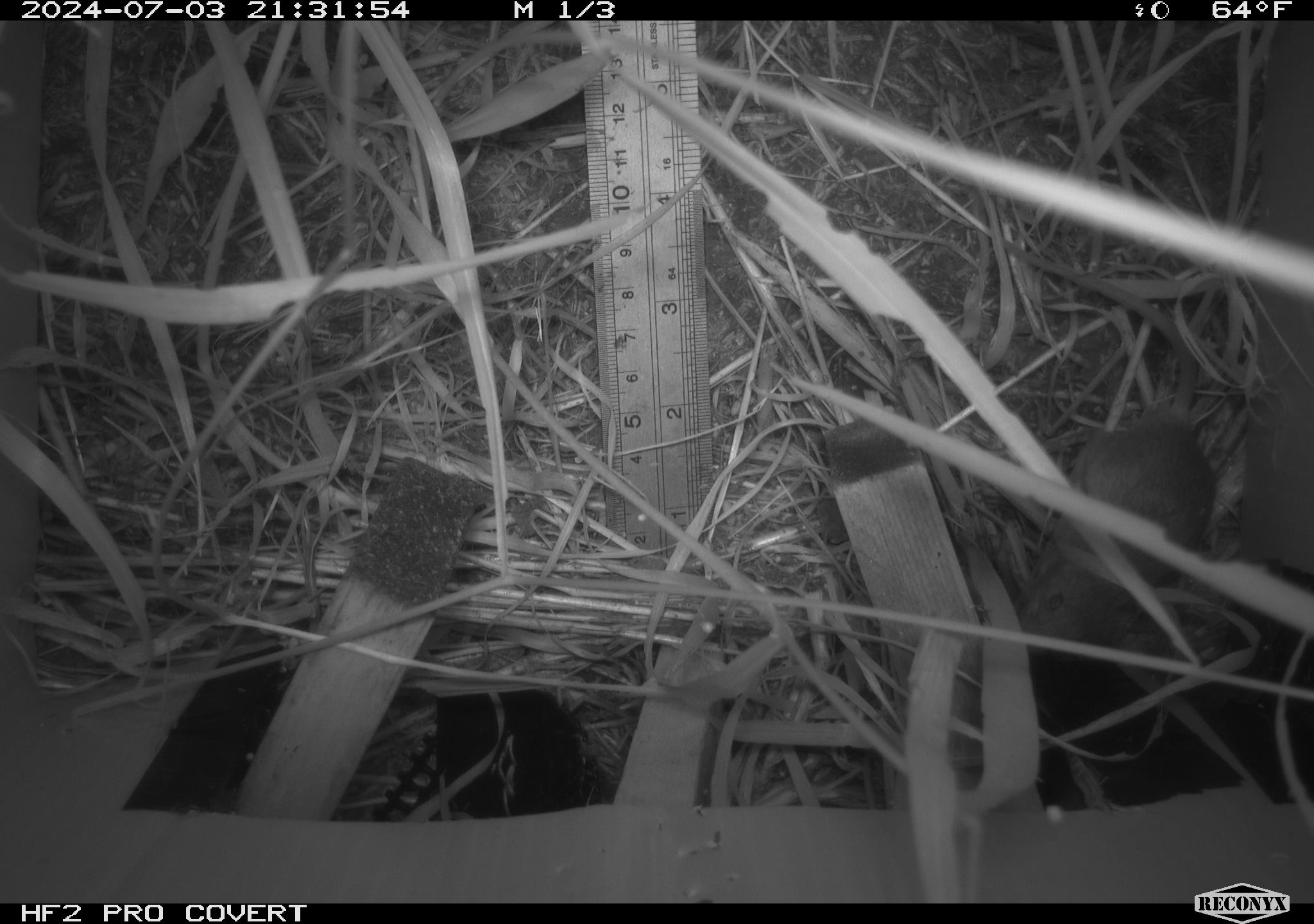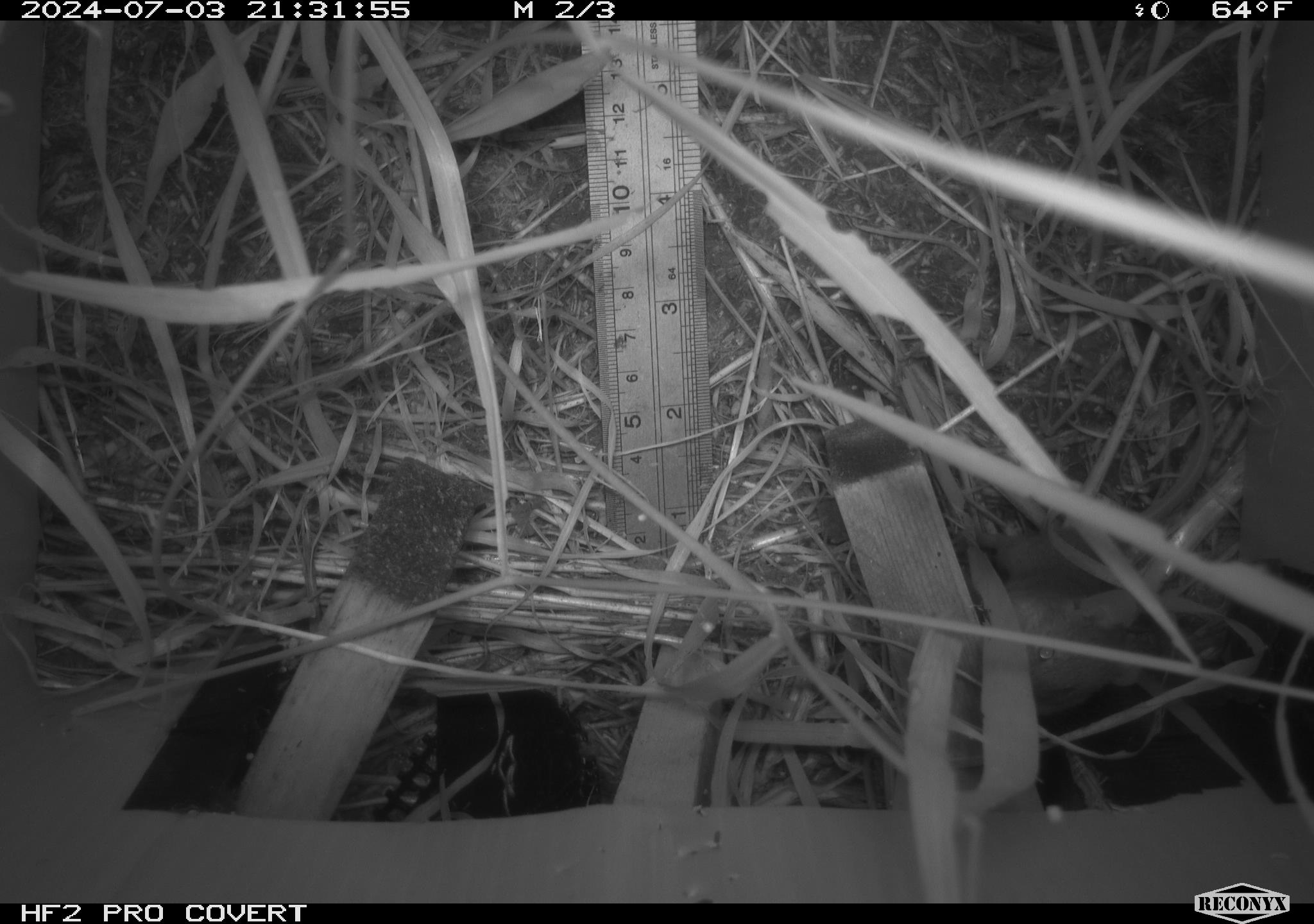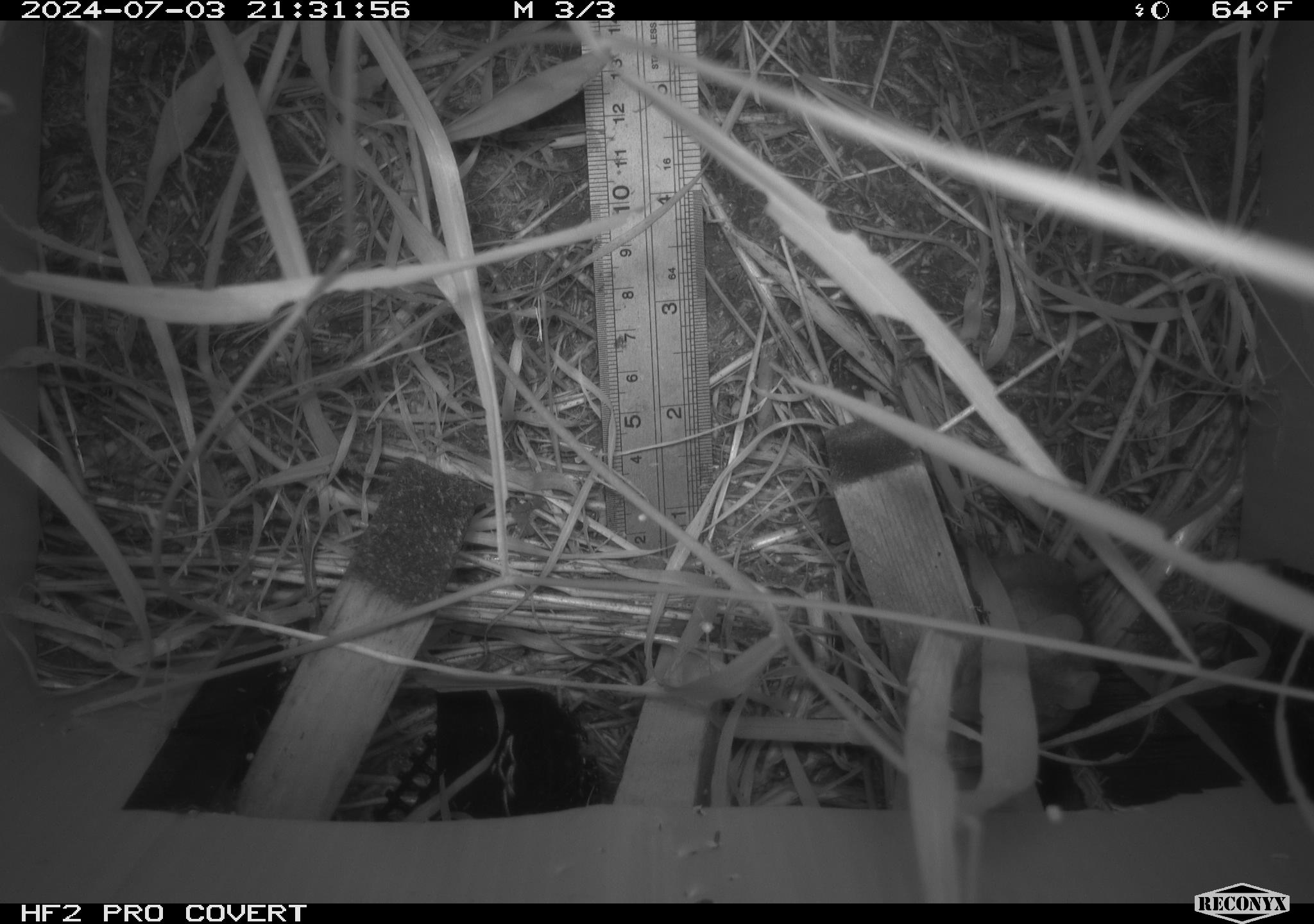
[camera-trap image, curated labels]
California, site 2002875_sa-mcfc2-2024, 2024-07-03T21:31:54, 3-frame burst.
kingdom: Animalia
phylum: Chordata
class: Mammalia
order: Rodentia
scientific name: Rodentia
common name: rodent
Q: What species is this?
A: Rodent (Rodentia).